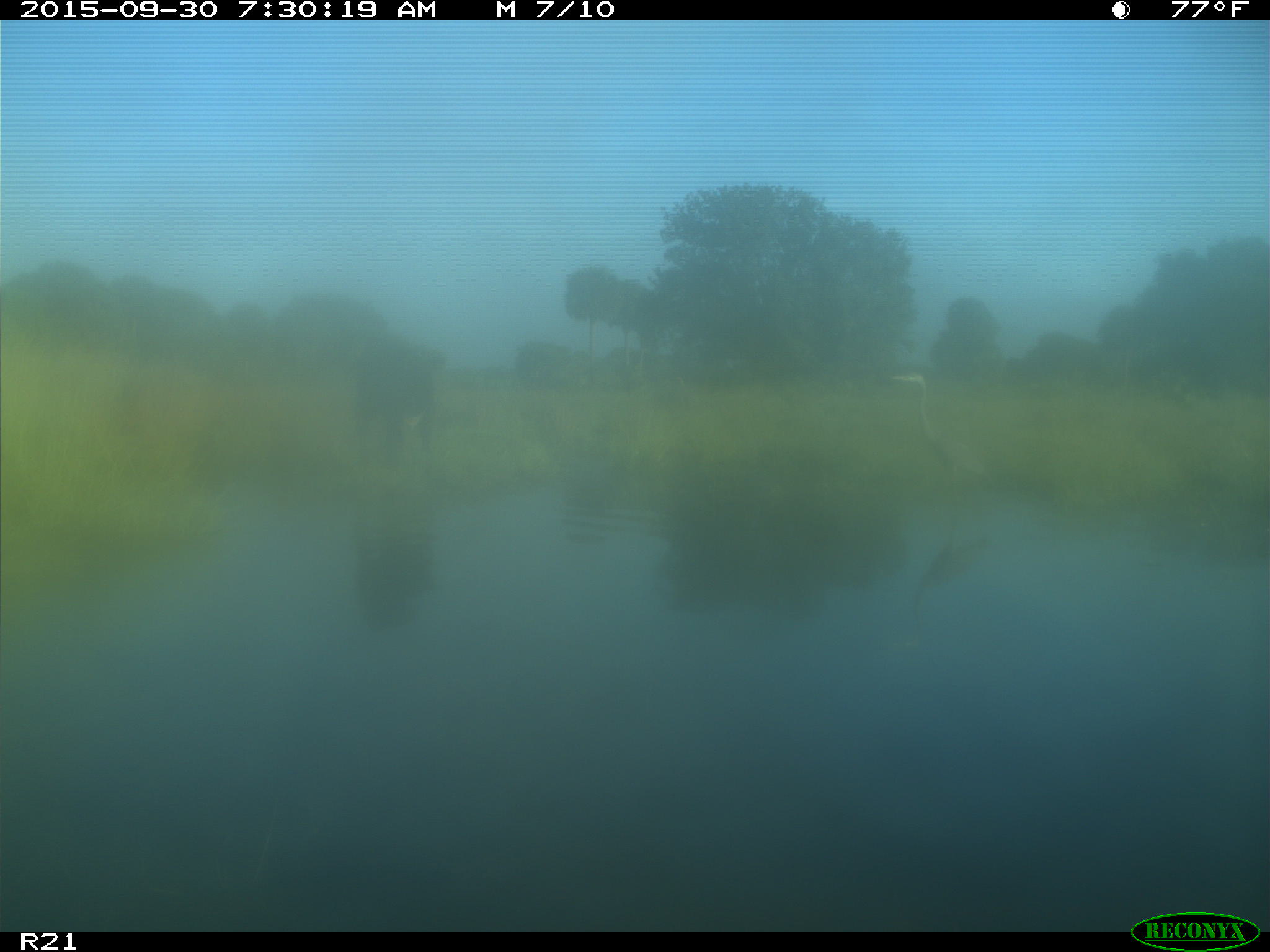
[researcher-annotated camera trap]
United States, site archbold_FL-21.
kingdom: Animalia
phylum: Chordata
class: Mammalia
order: Artiodactyla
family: Bovidae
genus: Bos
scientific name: Bos taurus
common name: domestic cow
Bos taurus (domestic cow).